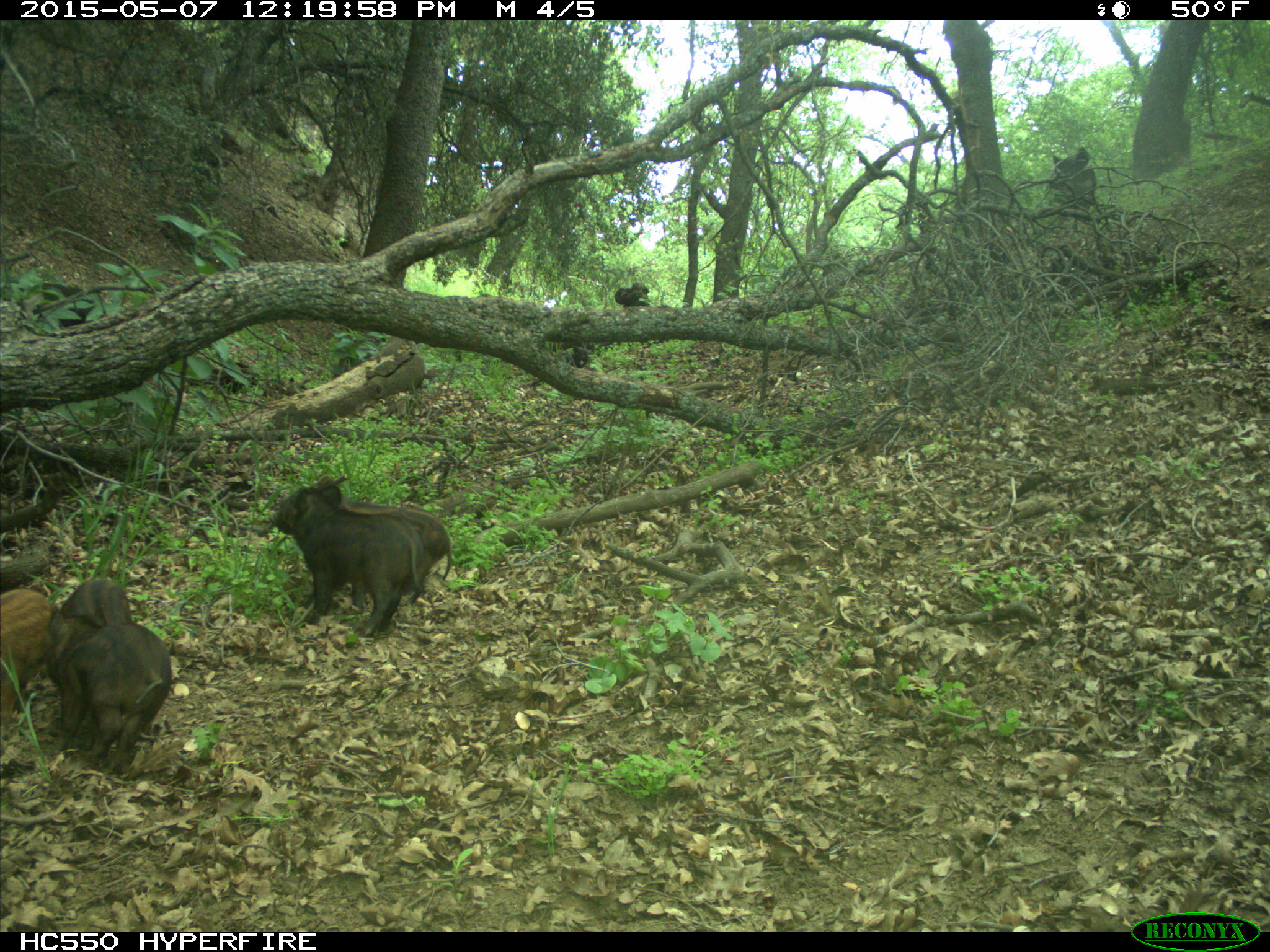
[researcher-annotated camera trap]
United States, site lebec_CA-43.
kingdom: Animalia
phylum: Chordata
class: Mammalia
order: Artiodactyla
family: Suidae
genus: Sus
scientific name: Sus scrofa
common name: wild boar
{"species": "Sus scrofa (wild boar)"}